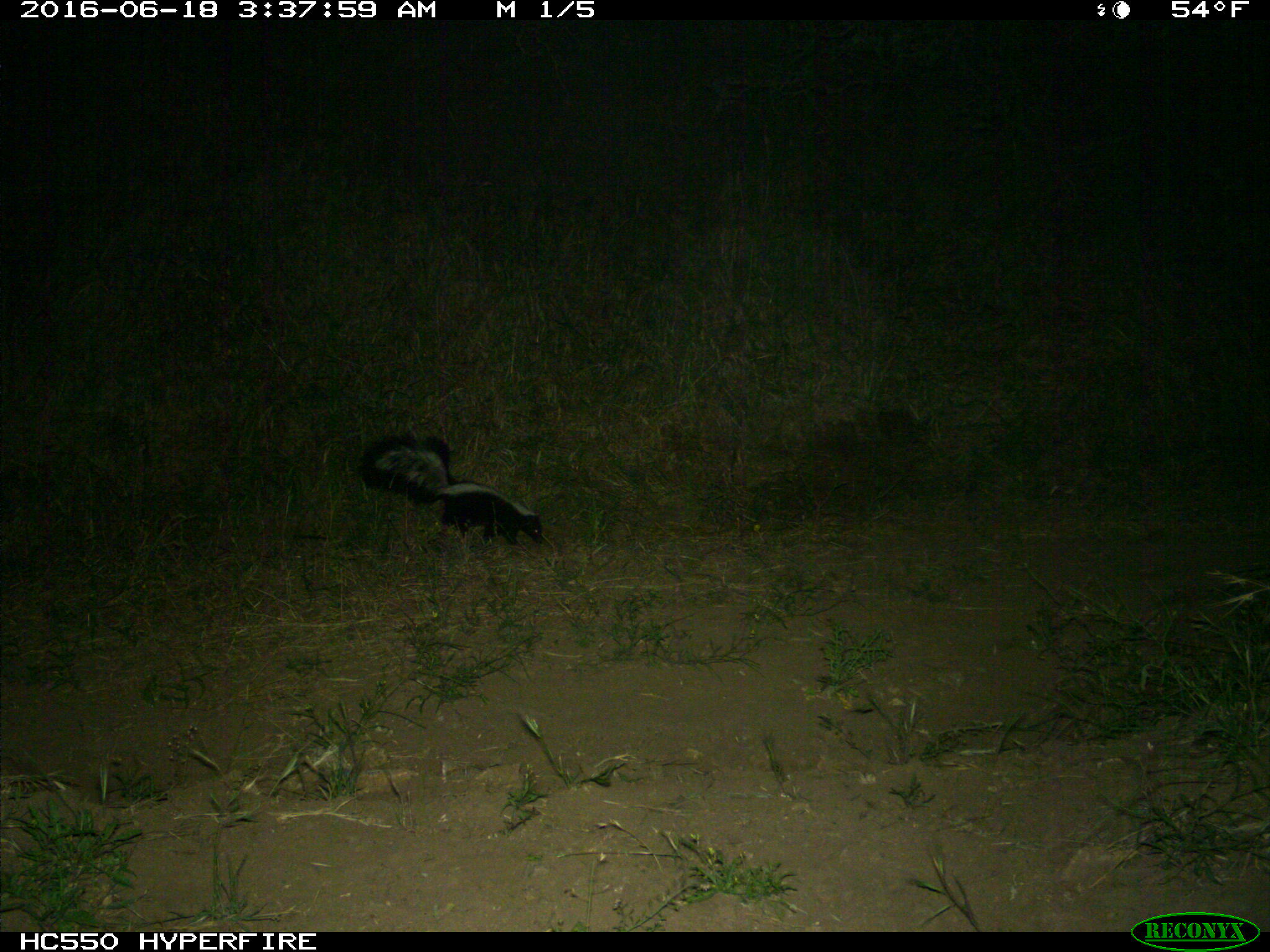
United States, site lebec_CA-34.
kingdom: Animalia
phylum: Chordata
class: Mammalia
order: Carnivora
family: Mephitidae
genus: Mephitis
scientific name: Mephitis mephitis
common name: striped skunk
Mephitis mephitis (striped skunk).